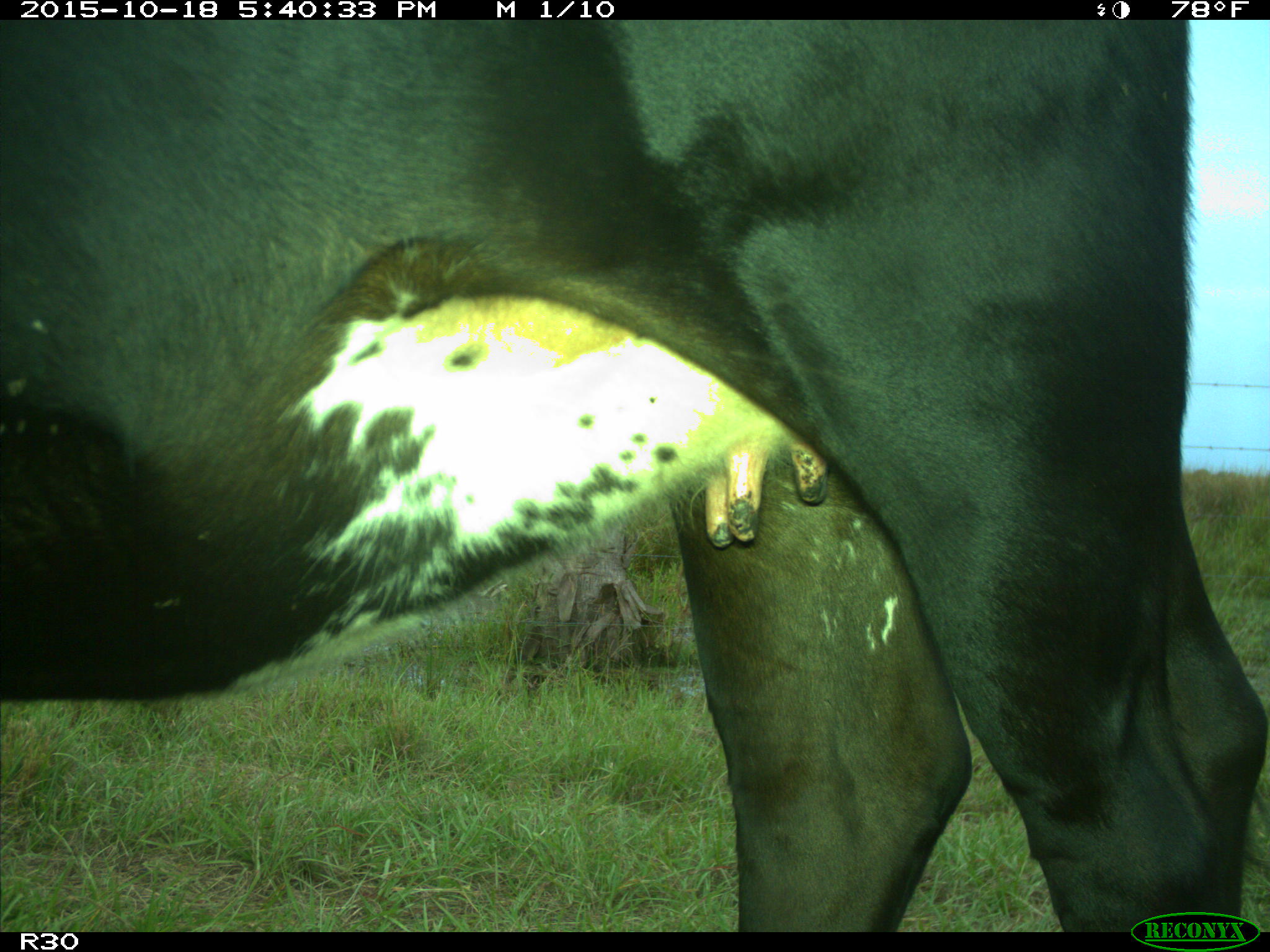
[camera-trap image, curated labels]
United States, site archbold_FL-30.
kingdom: Animalia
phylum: Chordata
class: Mammalia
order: Artiodactyla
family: Bovidae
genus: Bos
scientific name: Bos taurus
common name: domestic cow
Bos taurus (domestic cow).